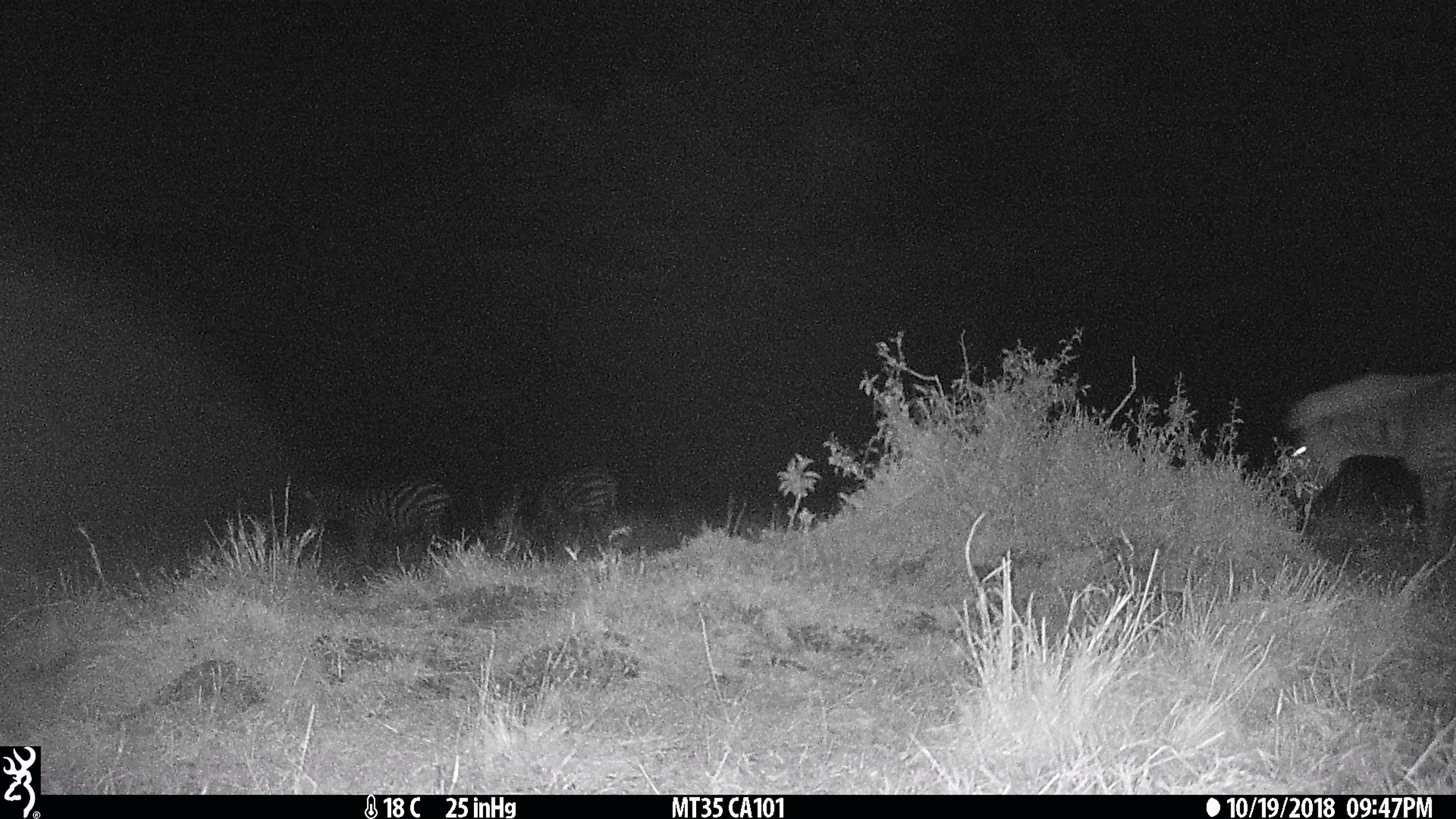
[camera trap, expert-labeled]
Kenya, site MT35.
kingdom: Animalia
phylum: Chordata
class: Mammalia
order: Perissodactyla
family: Equidae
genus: Equus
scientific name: Equus quagga burchellii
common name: burchell's zebra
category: zebra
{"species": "zebra (burchell's zebra) (Equus quagga burchellii)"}